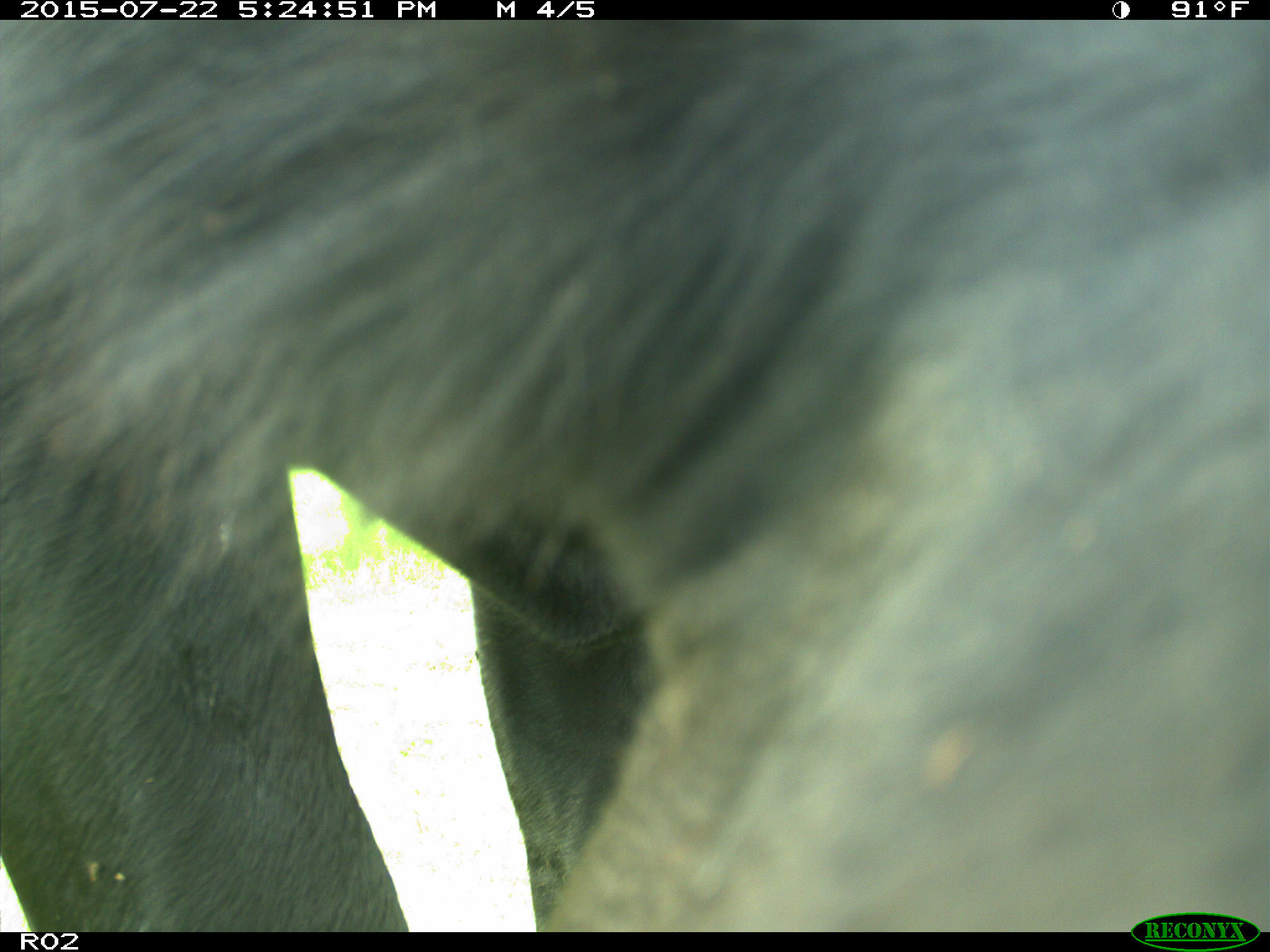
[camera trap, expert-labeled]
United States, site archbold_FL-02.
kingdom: Animalia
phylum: Chordata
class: Mammalia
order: Artiodactyla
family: Bovidae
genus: Bos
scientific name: Bos taurus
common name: domestic cow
Bos taurus (domestic cow).